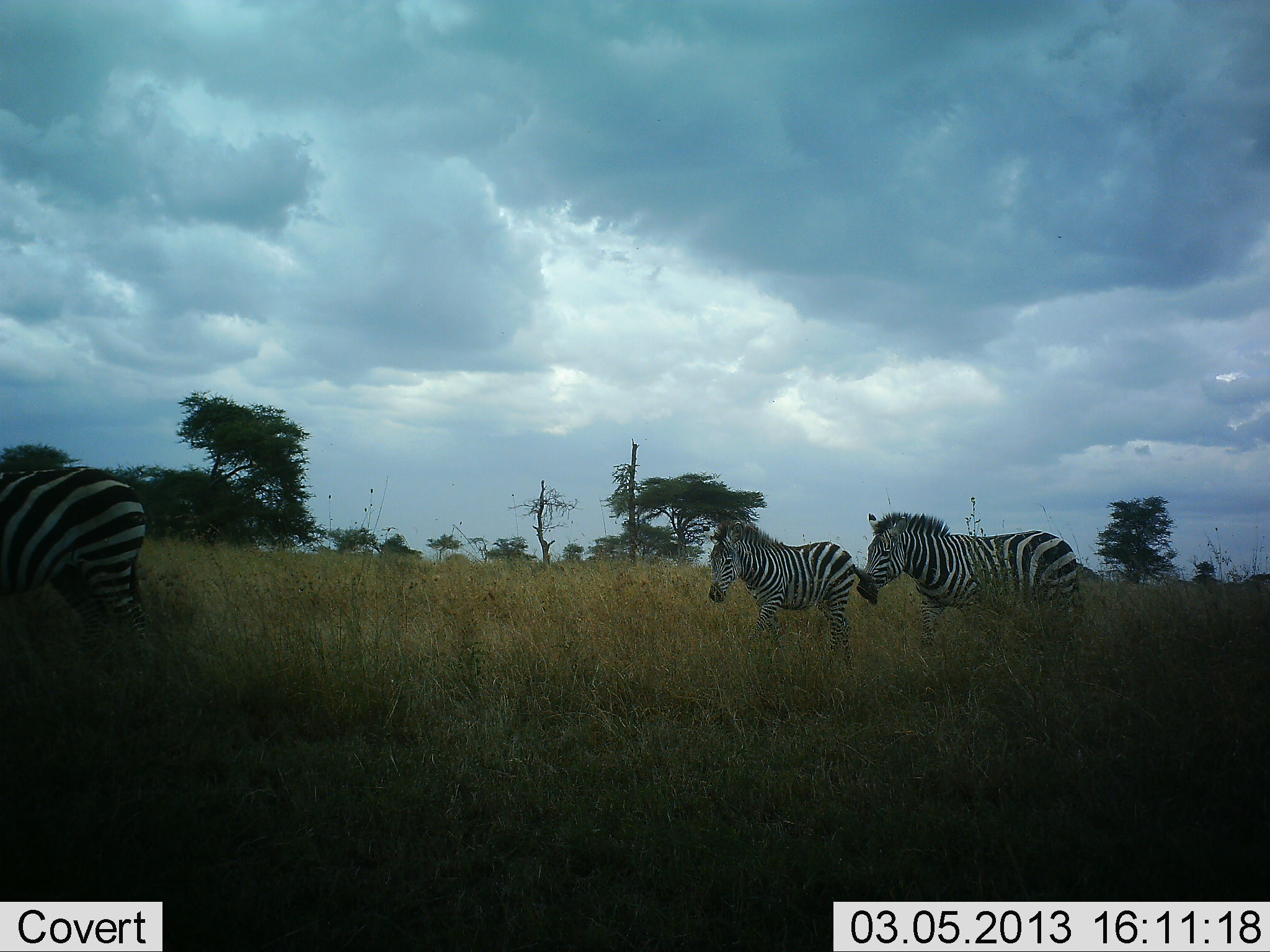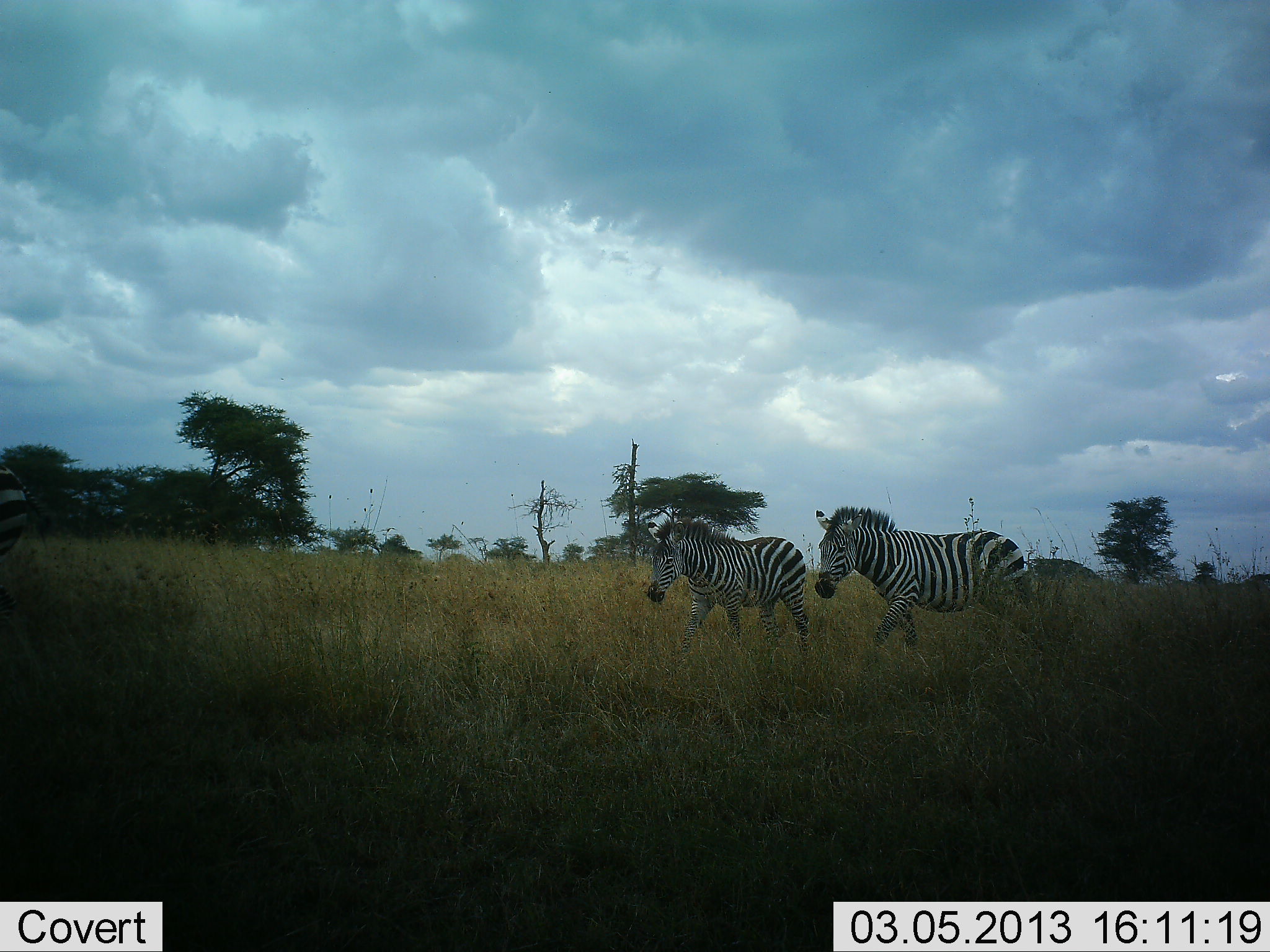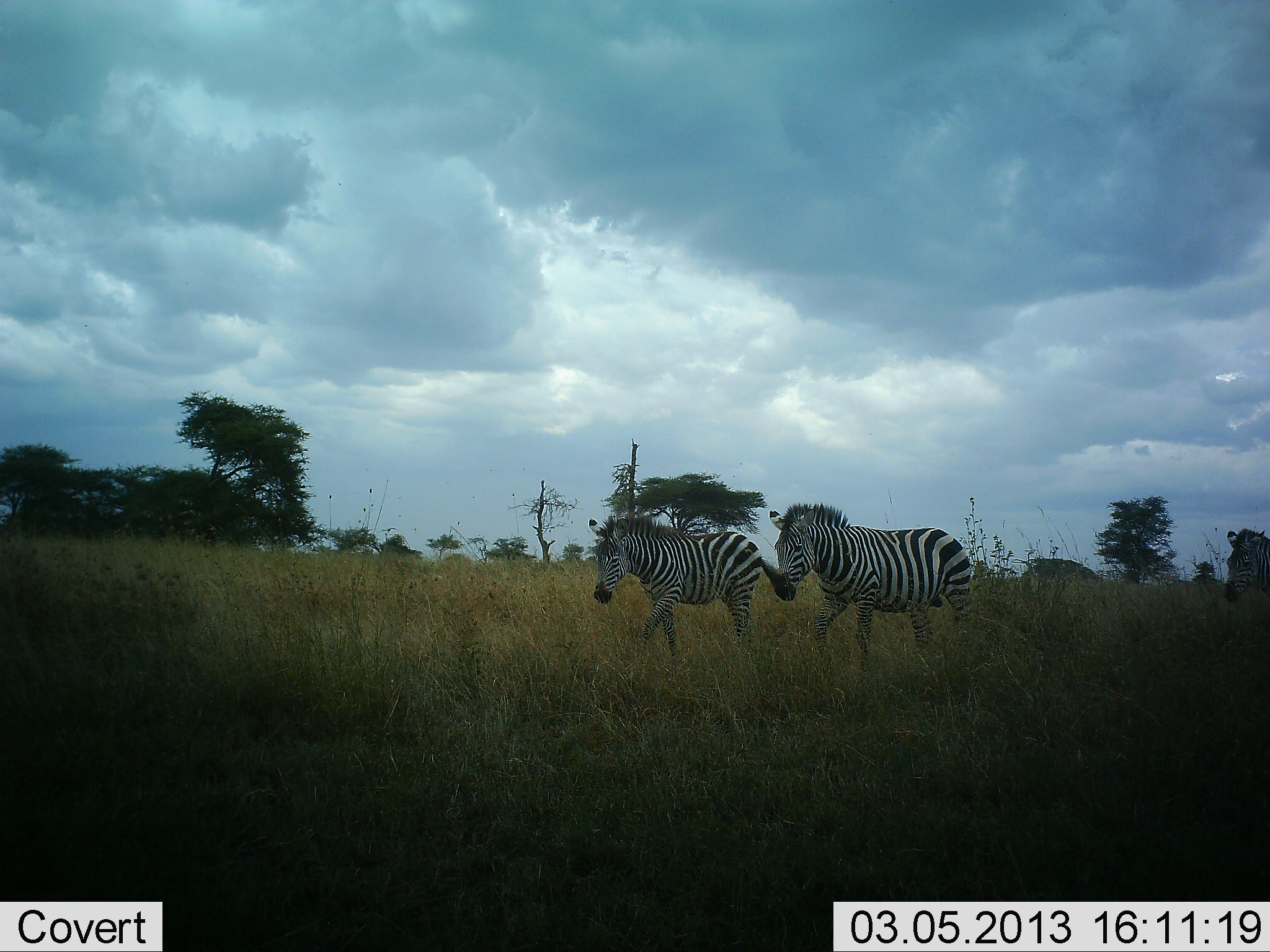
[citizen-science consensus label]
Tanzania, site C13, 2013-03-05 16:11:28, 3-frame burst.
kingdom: Animalia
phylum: Chordata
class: Mammalia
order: Perissodactyla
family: Equidae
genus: Equus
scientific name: Equus quagga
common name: plains zebra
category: zebra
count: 4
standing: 5%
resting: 0%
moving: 95%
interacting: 0%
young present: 5%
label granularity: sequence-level